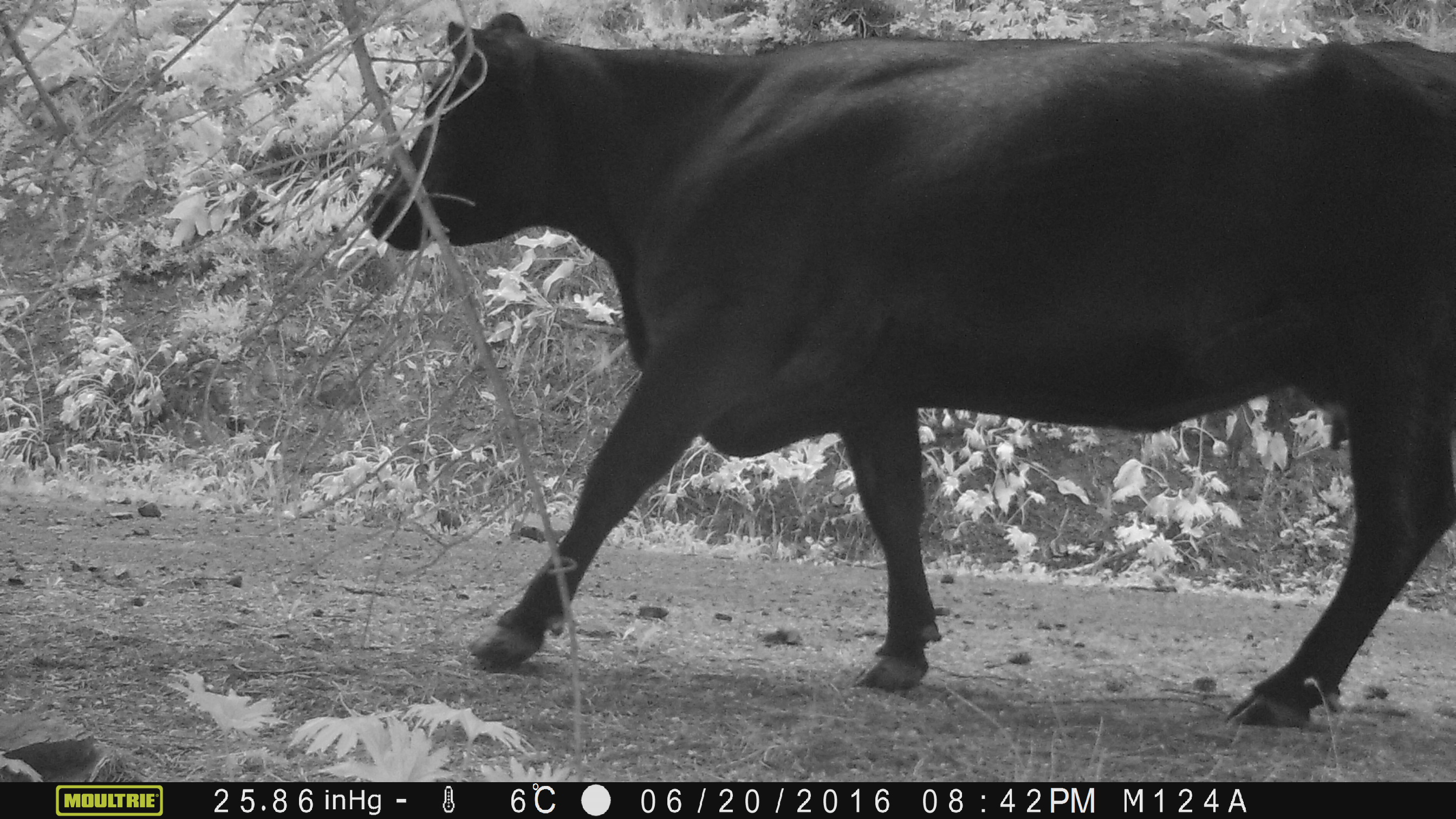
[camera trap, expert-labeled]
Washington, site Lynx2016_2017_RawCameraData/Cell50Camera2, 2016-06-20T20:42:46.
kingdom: Animalia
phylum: Chordata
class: Mammalia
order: Artiodactyla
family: Bovidae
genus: Bos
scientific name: Bos taurus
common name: domestic cattle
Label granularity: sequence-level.